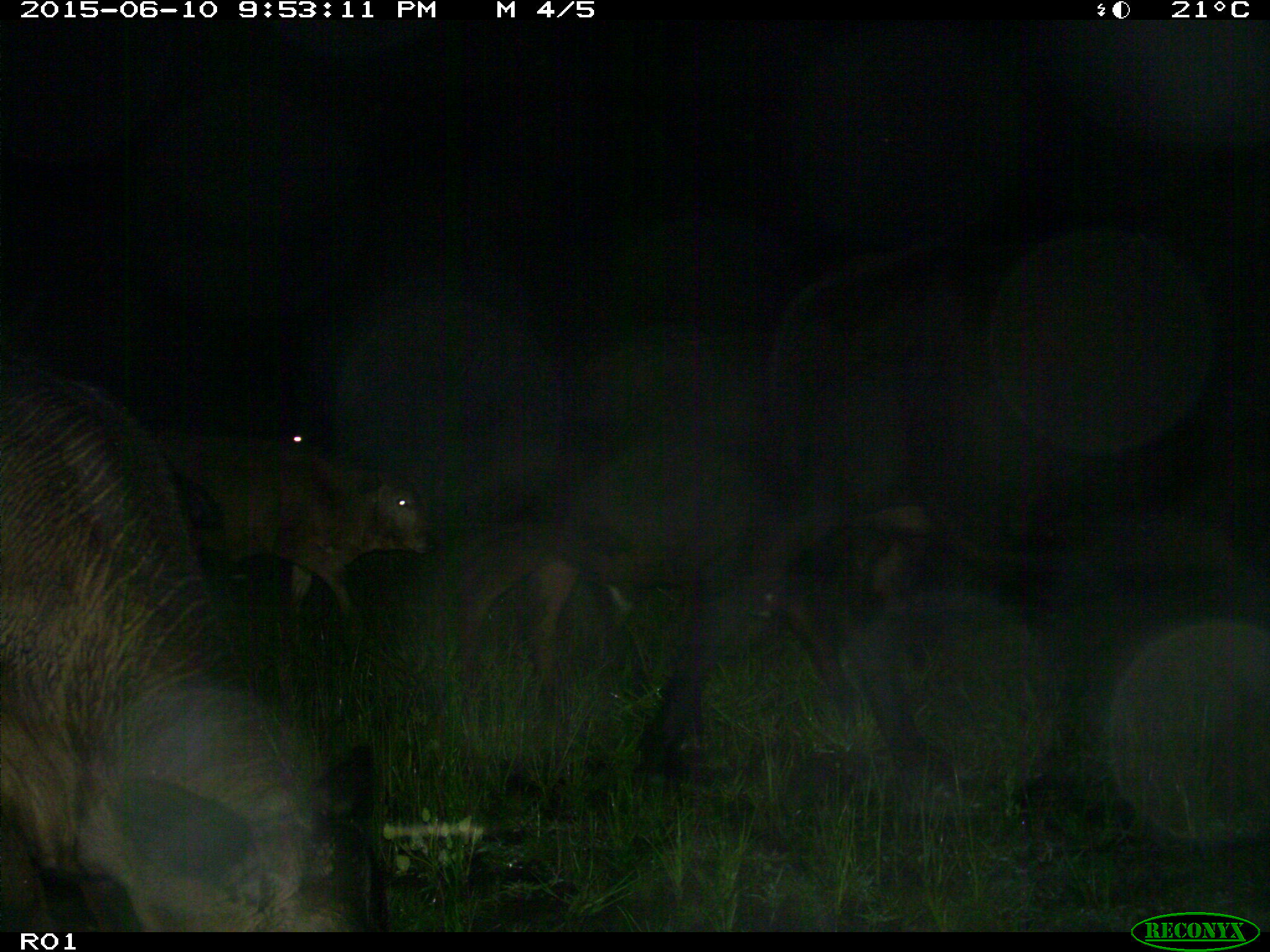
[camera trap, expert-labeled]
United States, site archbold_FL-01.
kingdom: Animalia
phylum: Chordata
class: Mammalia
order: Artiodactyla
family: Bovidae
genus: Bos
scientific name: Bos taurus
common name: domestic cow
Bos taurus (domestic cow).